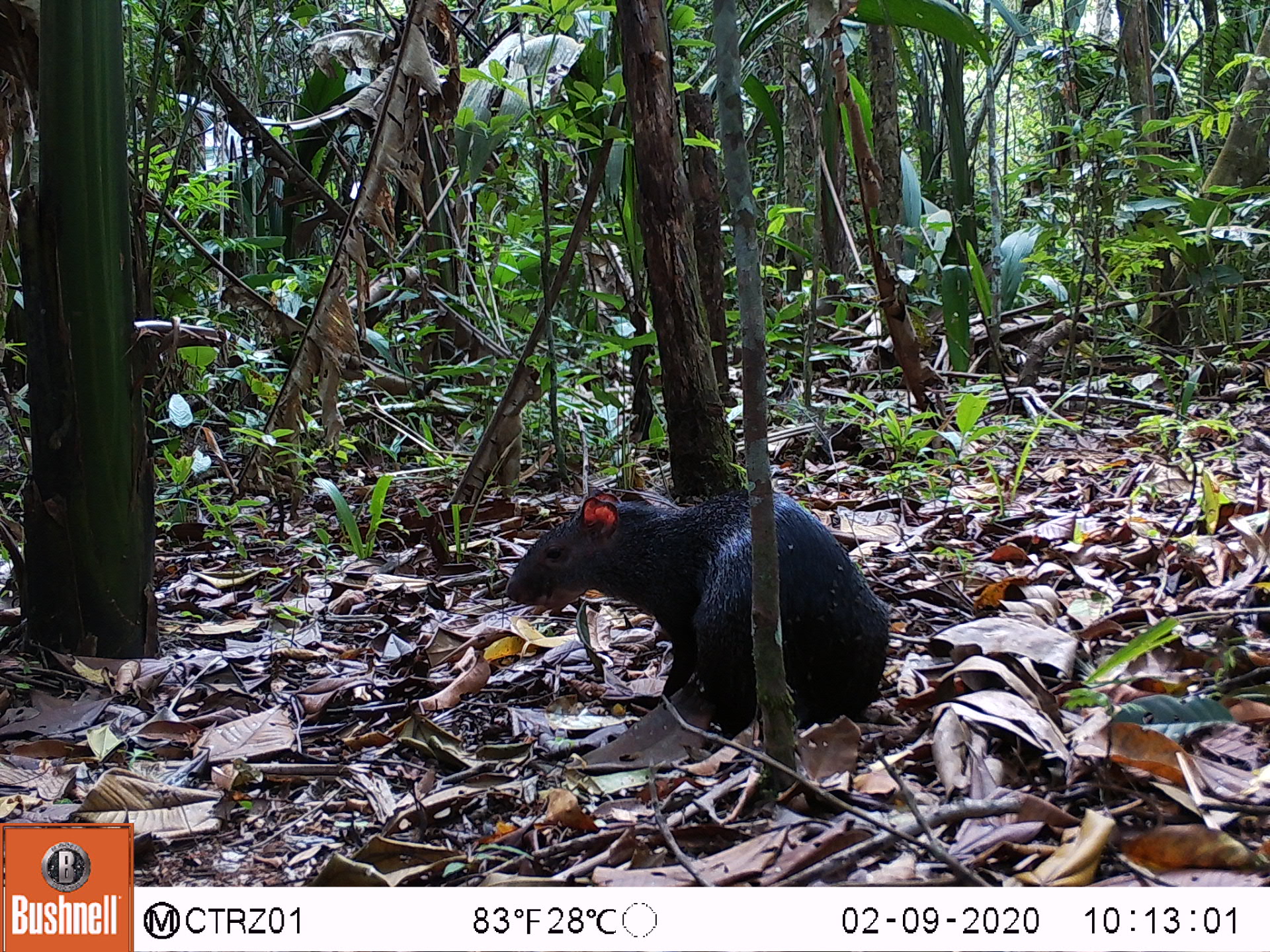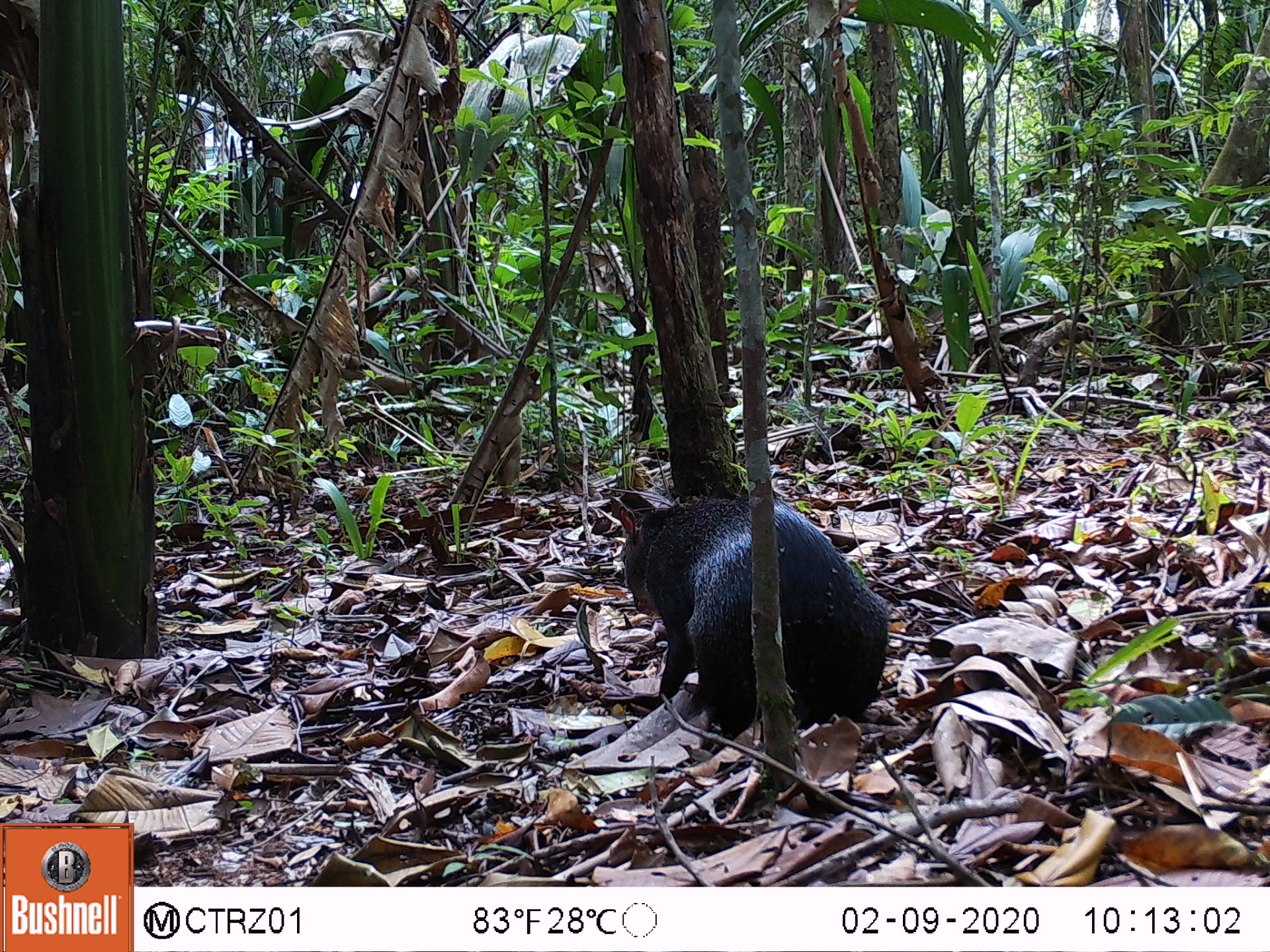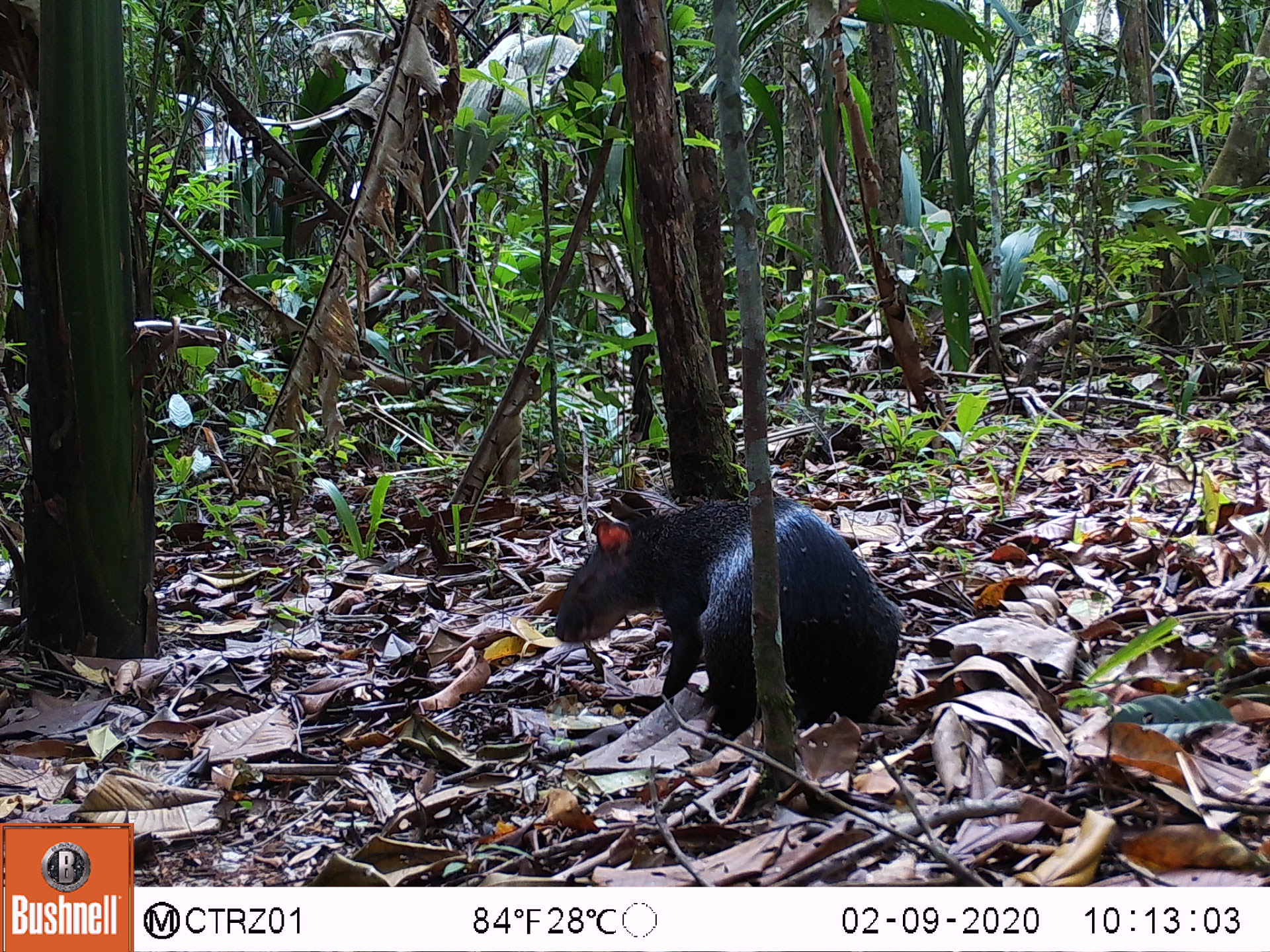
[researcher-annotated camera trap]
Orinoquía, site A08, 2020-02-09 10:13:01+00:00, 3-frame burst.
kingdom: Animalia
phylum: Chordata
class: Mammalia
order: Rodentia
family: Dasyproctidae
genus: Dasyprocta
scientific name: Dasyprocta fuliginosa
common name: black agouti